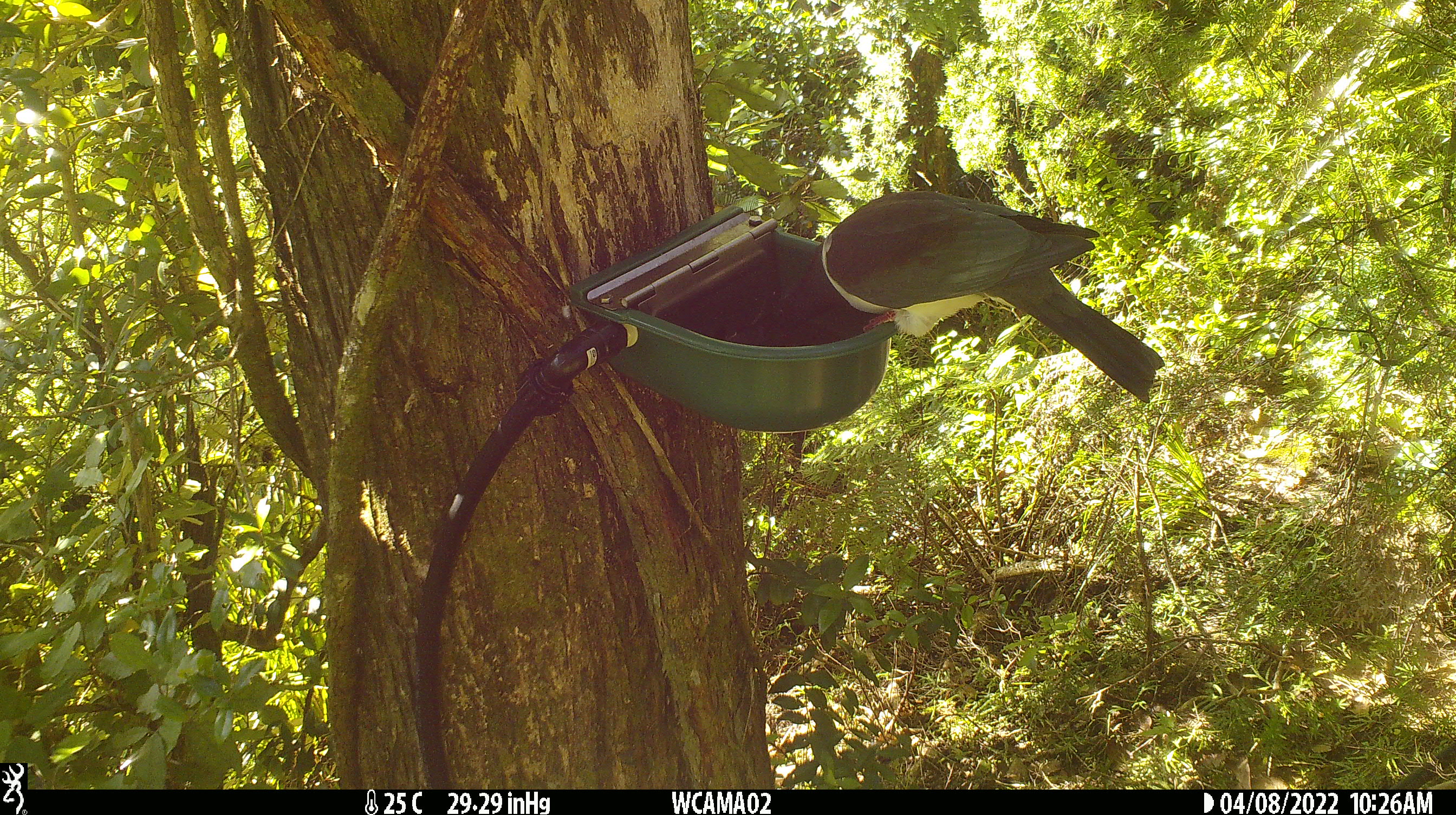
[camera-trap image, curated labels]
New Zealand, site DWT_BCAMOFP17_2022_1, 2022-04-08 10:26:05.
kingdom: Animalia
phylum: Chordata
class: Aves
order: Columbiformes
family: Columbidae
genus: Hemiphaga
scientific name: Hemiphaga novaeseelandiae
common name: new zealand pigeon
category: kereru